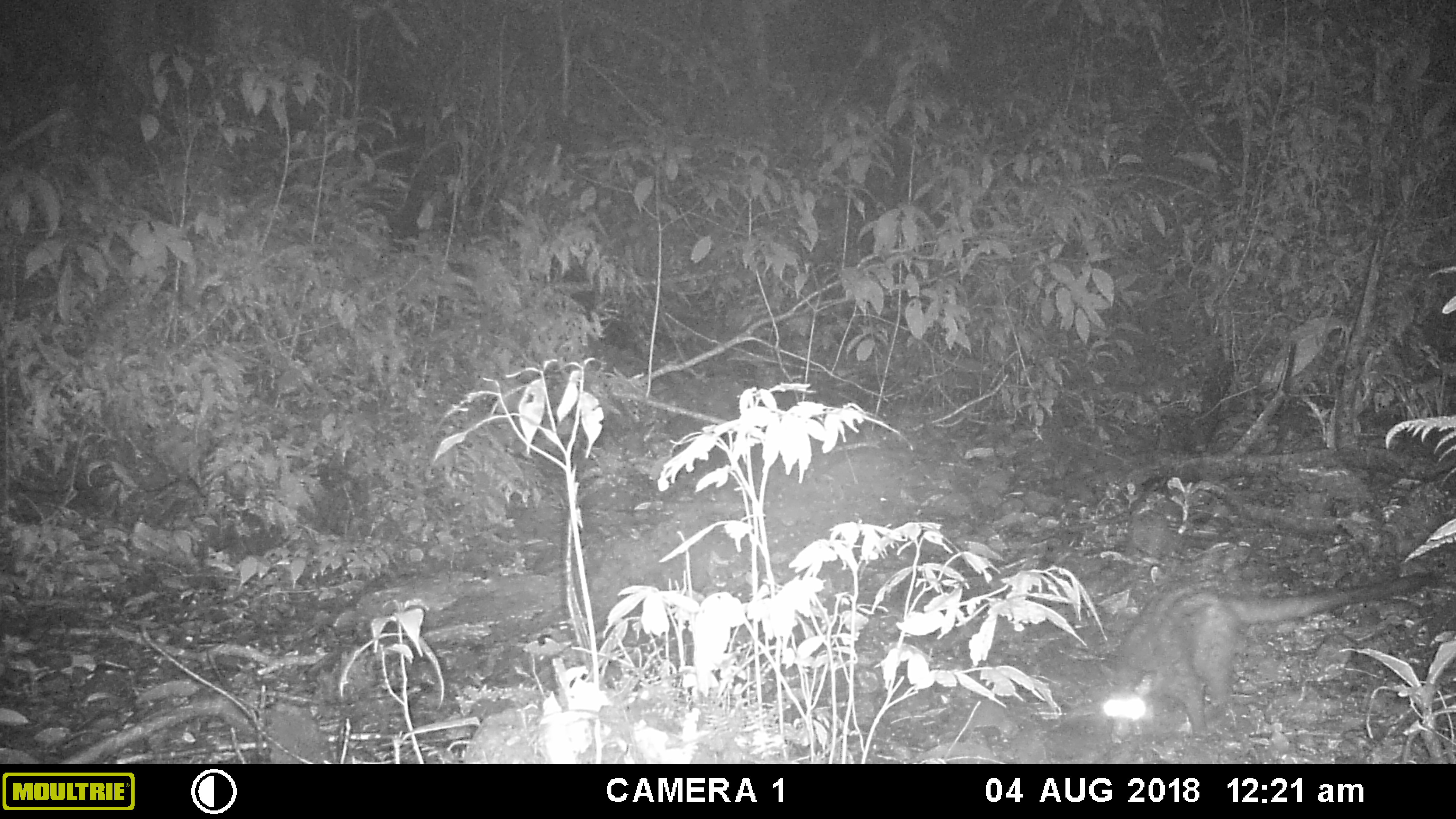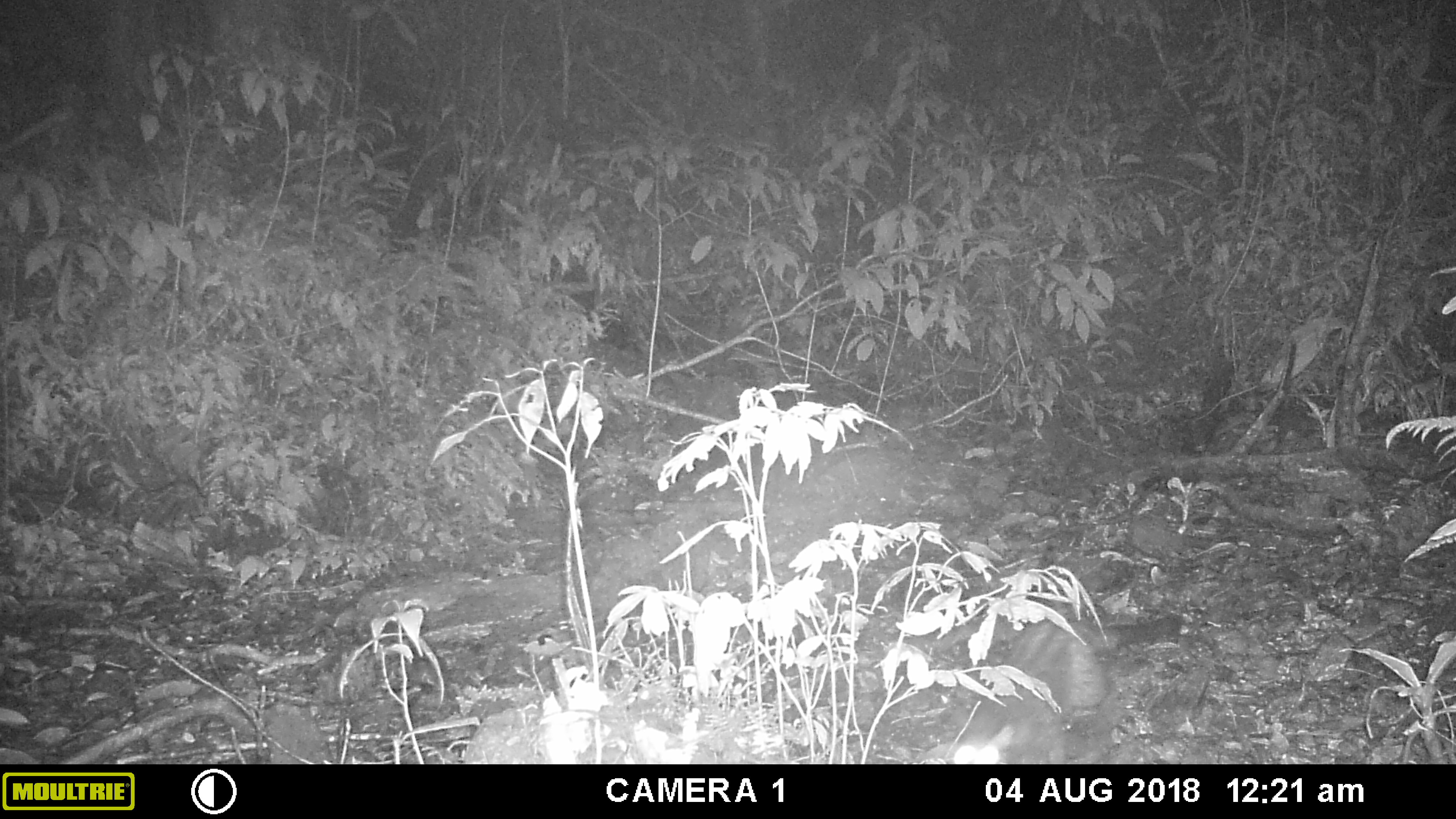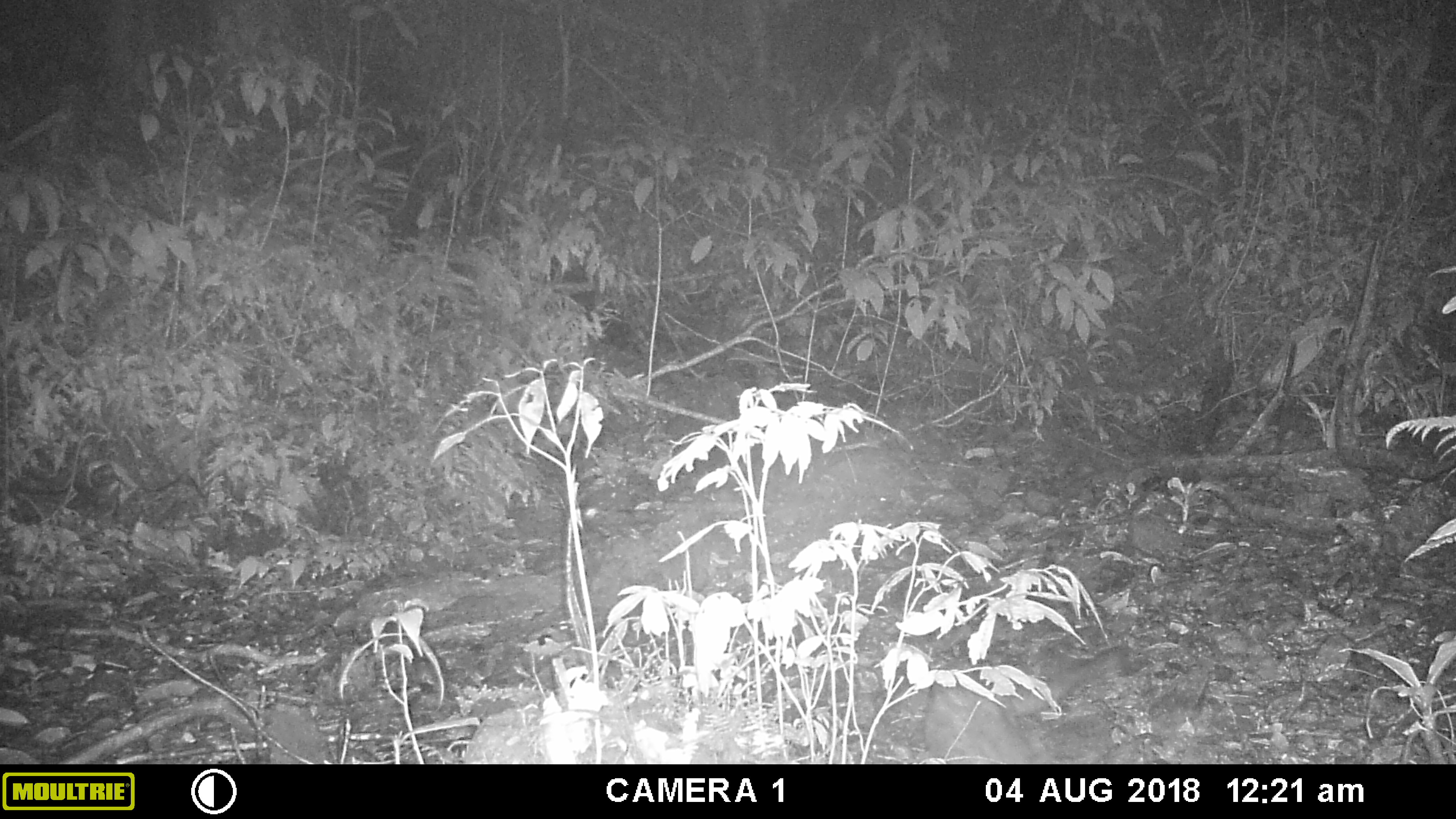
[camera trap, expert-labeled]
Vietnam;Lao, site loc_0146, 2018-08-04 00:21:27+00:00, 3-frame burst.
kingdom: Animalia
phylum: Chordata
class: Mammalia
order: Carnivora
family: Herpestidae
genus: Urva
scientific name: Urva urva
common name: crab-eating mongoose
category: crab eating mongoose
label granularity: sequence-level